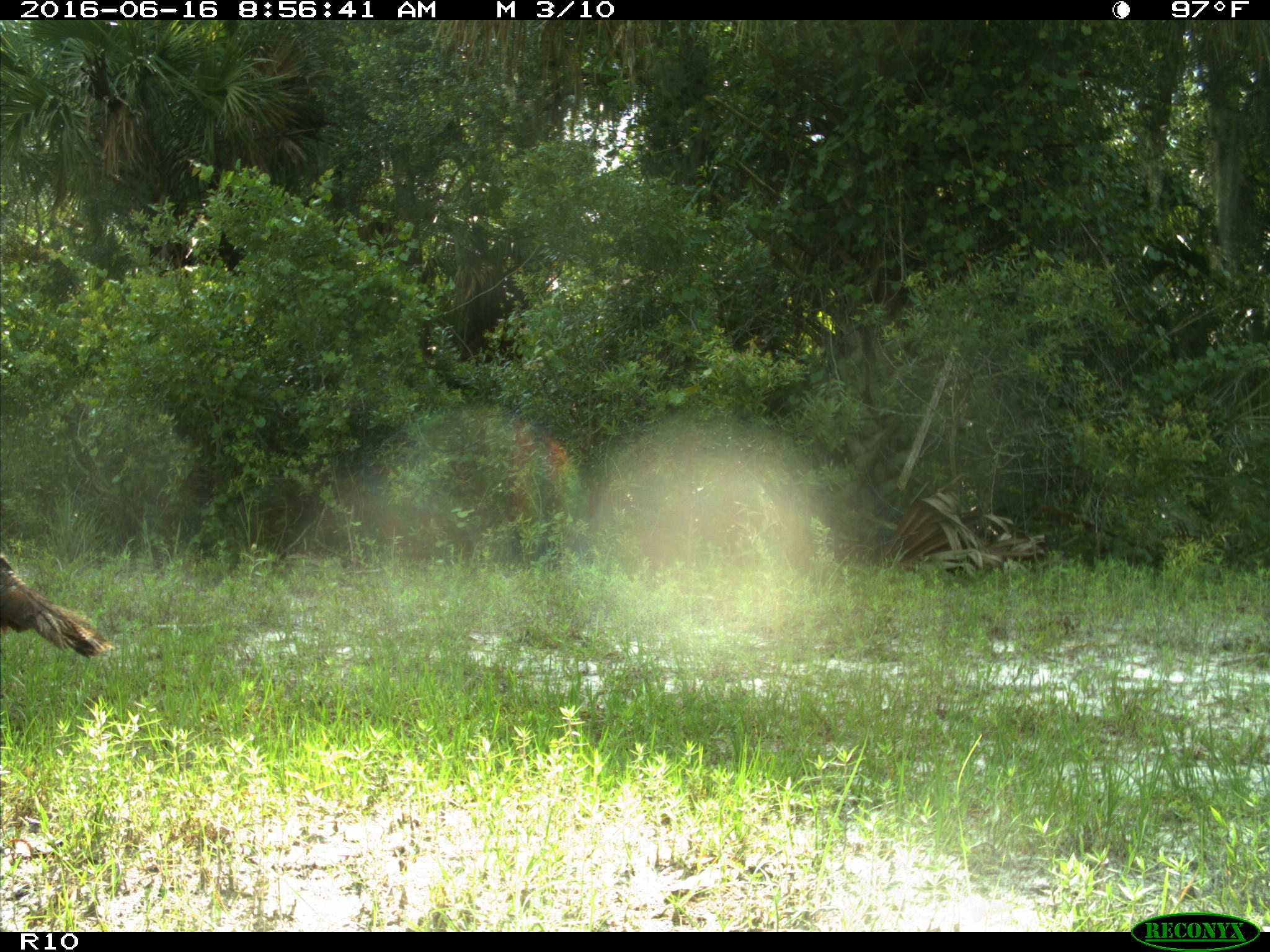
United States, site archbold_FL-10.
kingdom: Animalia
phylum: Chordata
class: Aves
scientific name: Aves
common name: birds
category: unidentified bird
Unidentified bird (birds) (Aves).